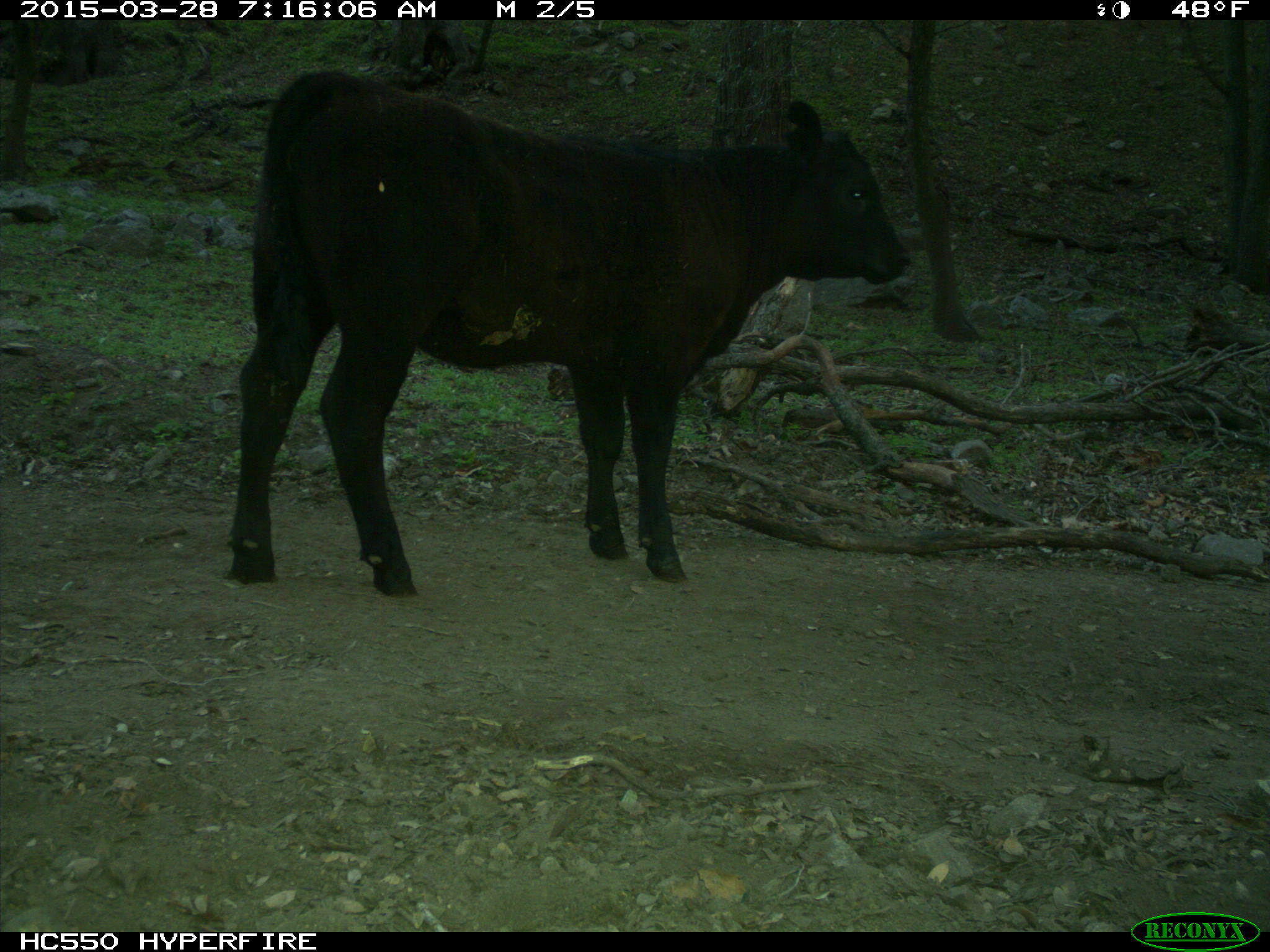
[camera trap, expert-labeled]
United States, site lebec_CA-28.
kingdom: Animalia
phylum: Chordata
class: Mammalia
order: Artiodactyla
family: Bovidae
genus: Bos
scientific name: Bos taurus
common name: domestic cow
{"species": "Bos taurus (domestic cow)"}